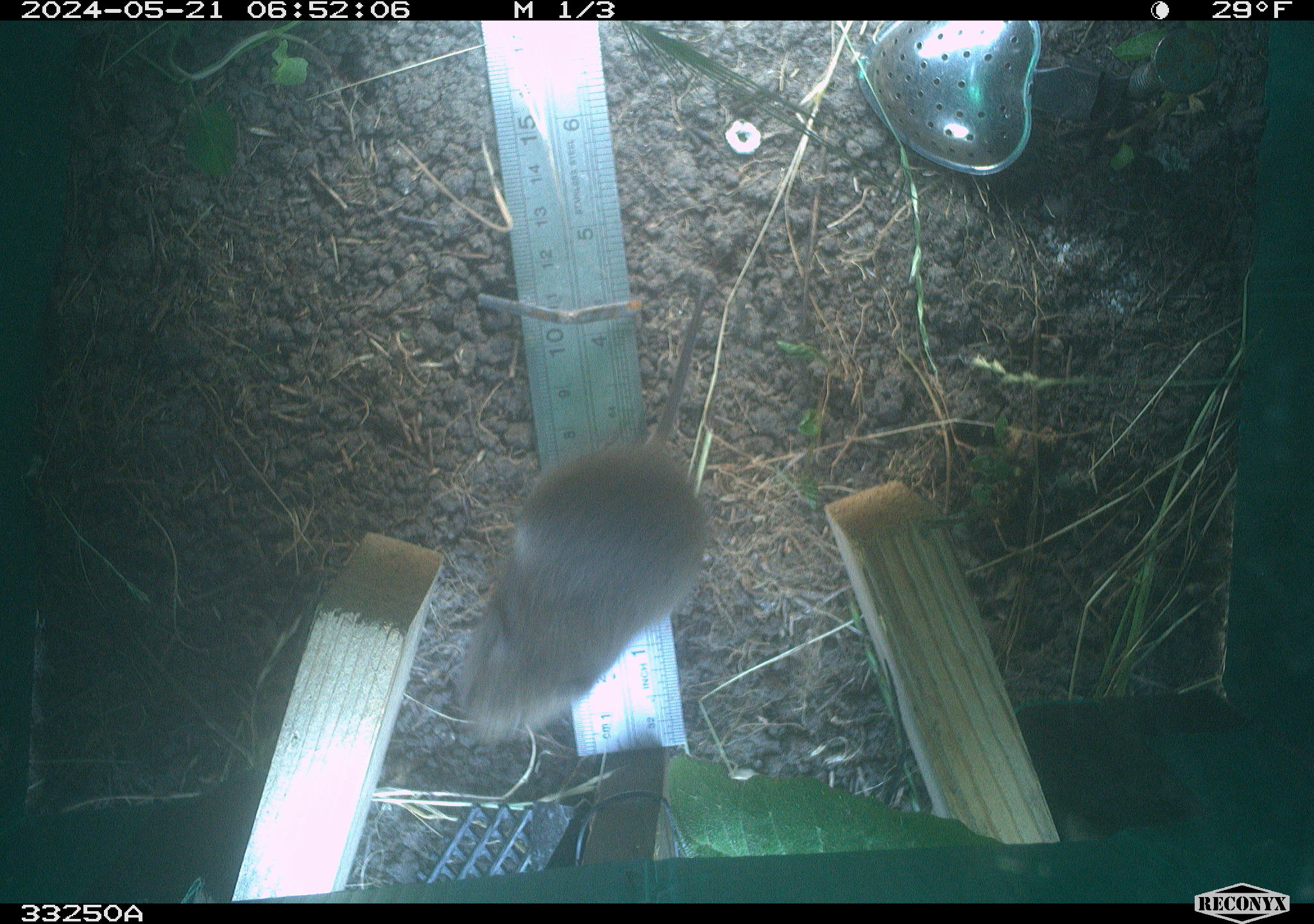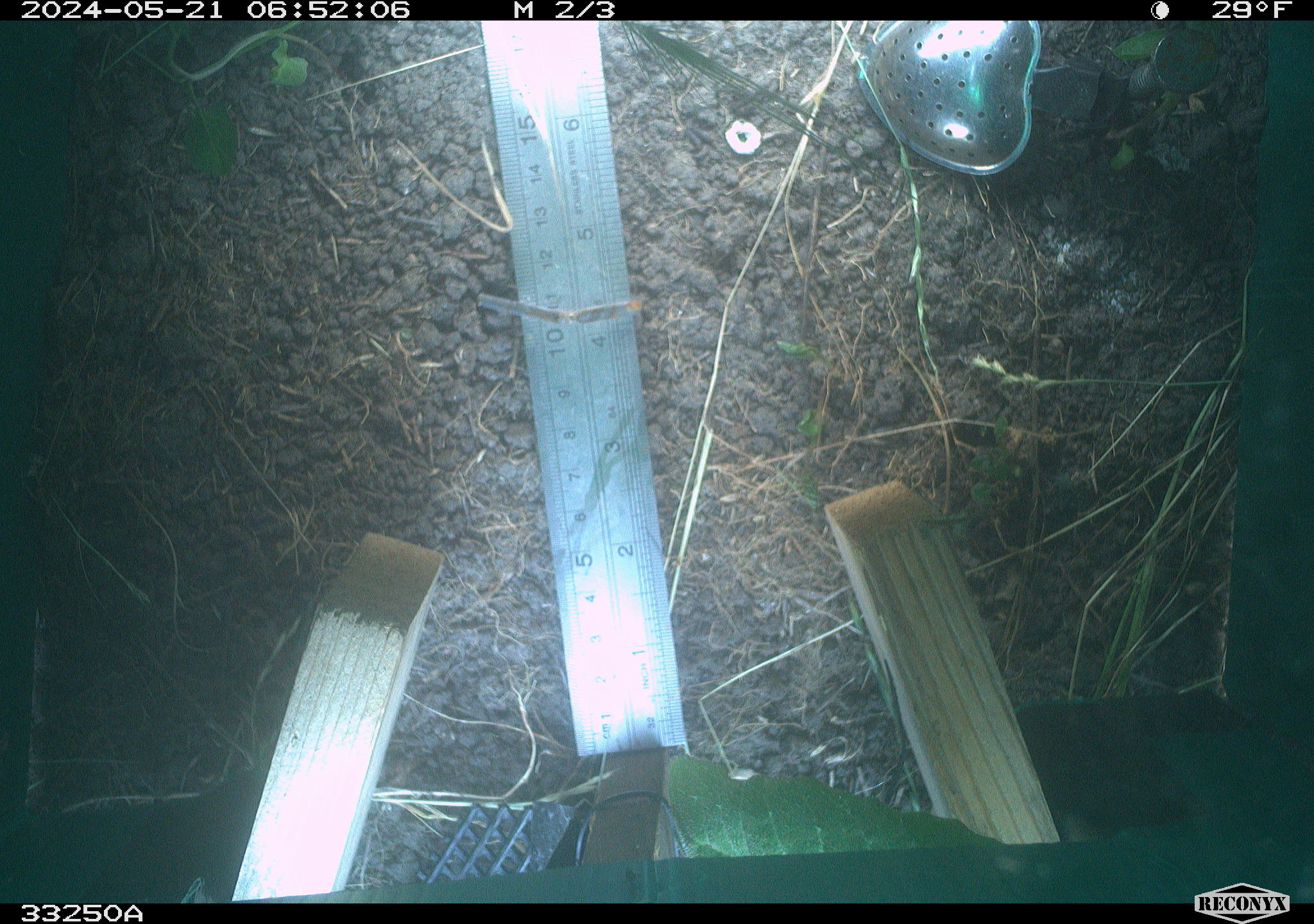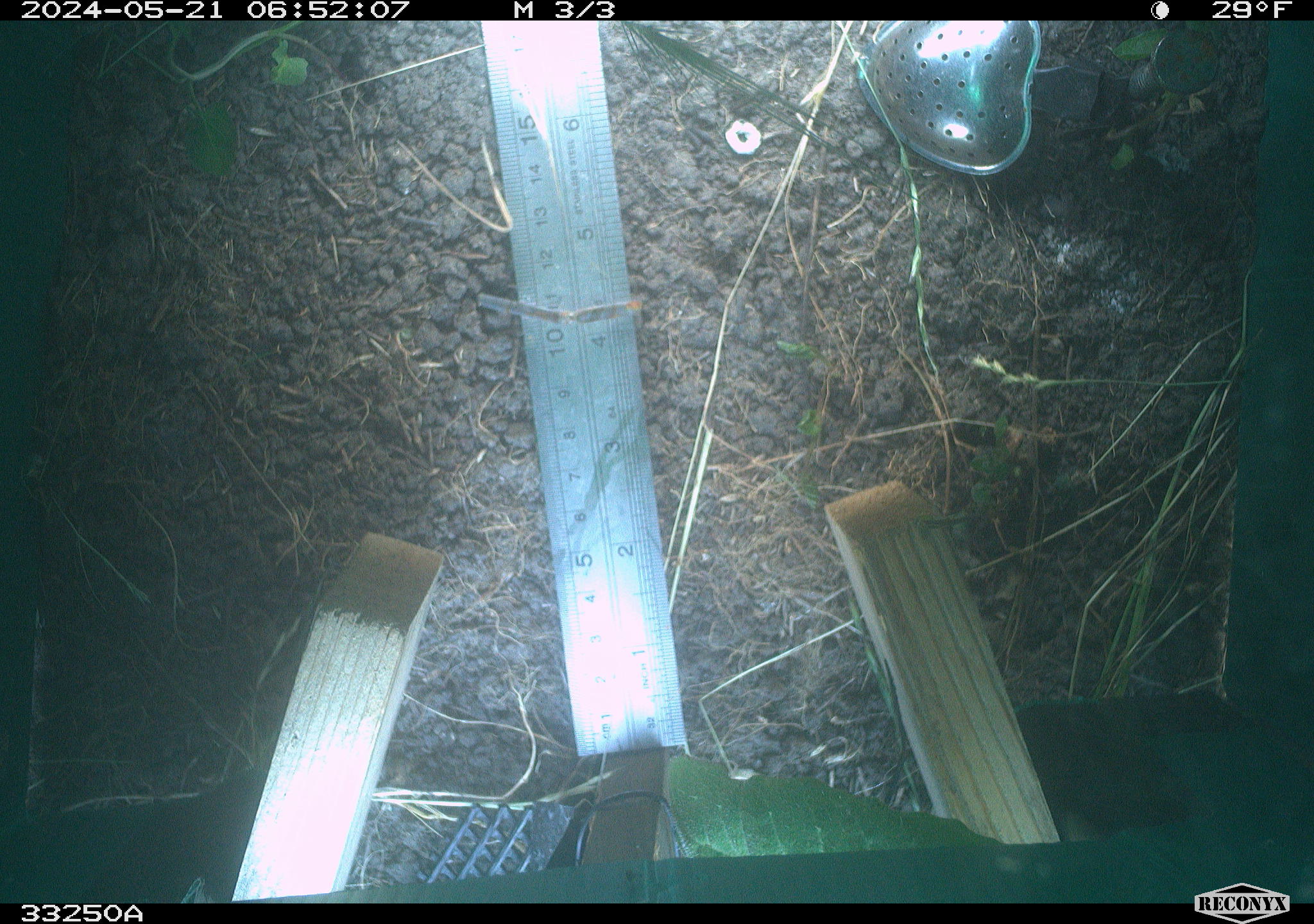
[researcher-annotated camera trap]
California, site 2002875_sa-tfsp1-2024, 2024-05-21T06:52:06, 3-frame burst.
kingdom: Animalia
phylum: Chordata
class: Mammalia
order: Rodentia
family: Cricetidae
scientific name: Arvicolinae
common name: voles, lemmings, and muskrats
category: arvicolinae subfamily